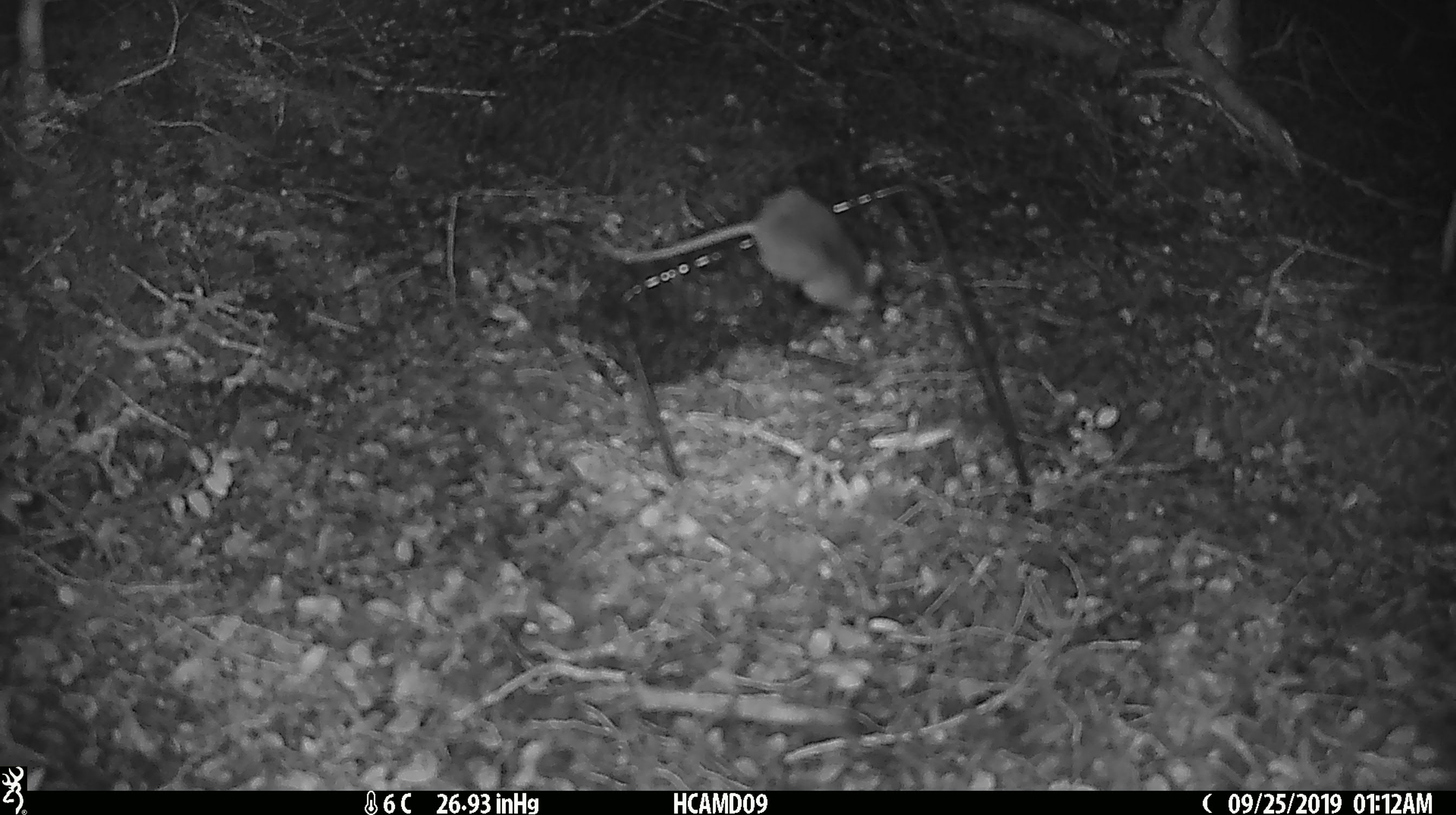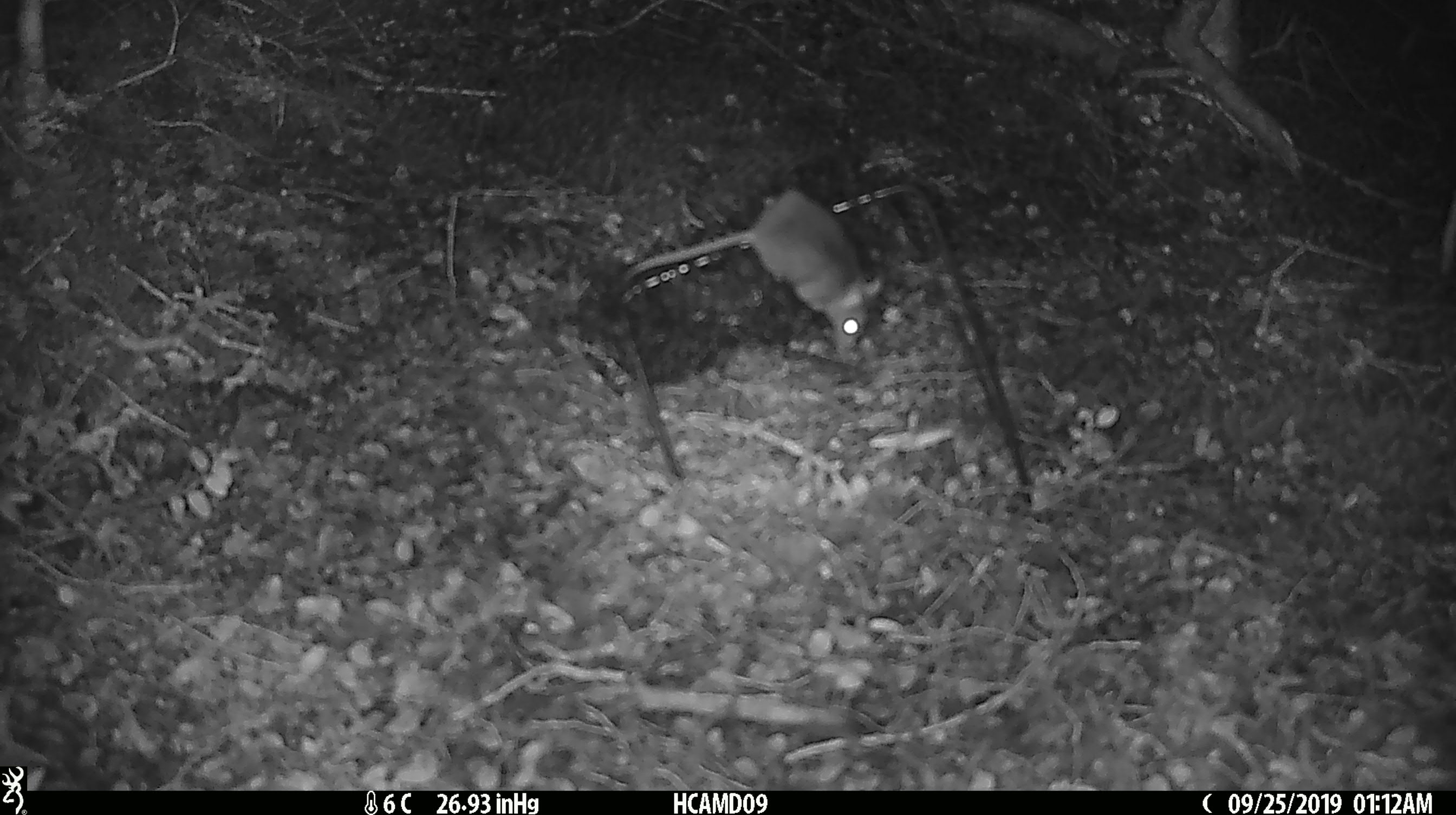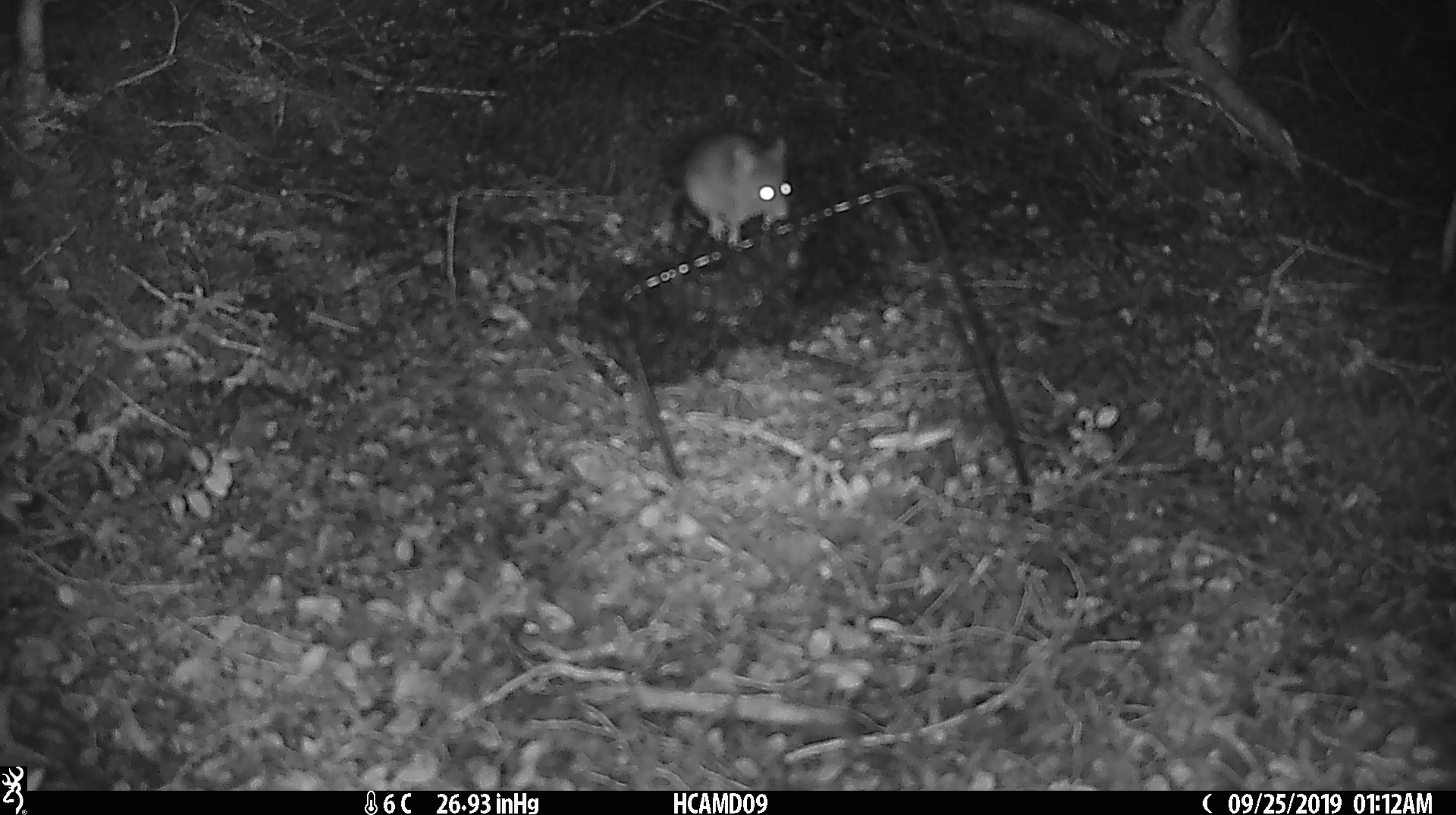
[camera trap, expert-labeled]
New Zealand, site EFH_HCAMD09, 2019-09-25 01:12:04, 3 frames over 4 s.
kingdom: Animalia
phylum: Chordata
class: Mammalia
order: Rodentia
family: Muridae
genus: Mus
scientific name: Mus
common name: mouse